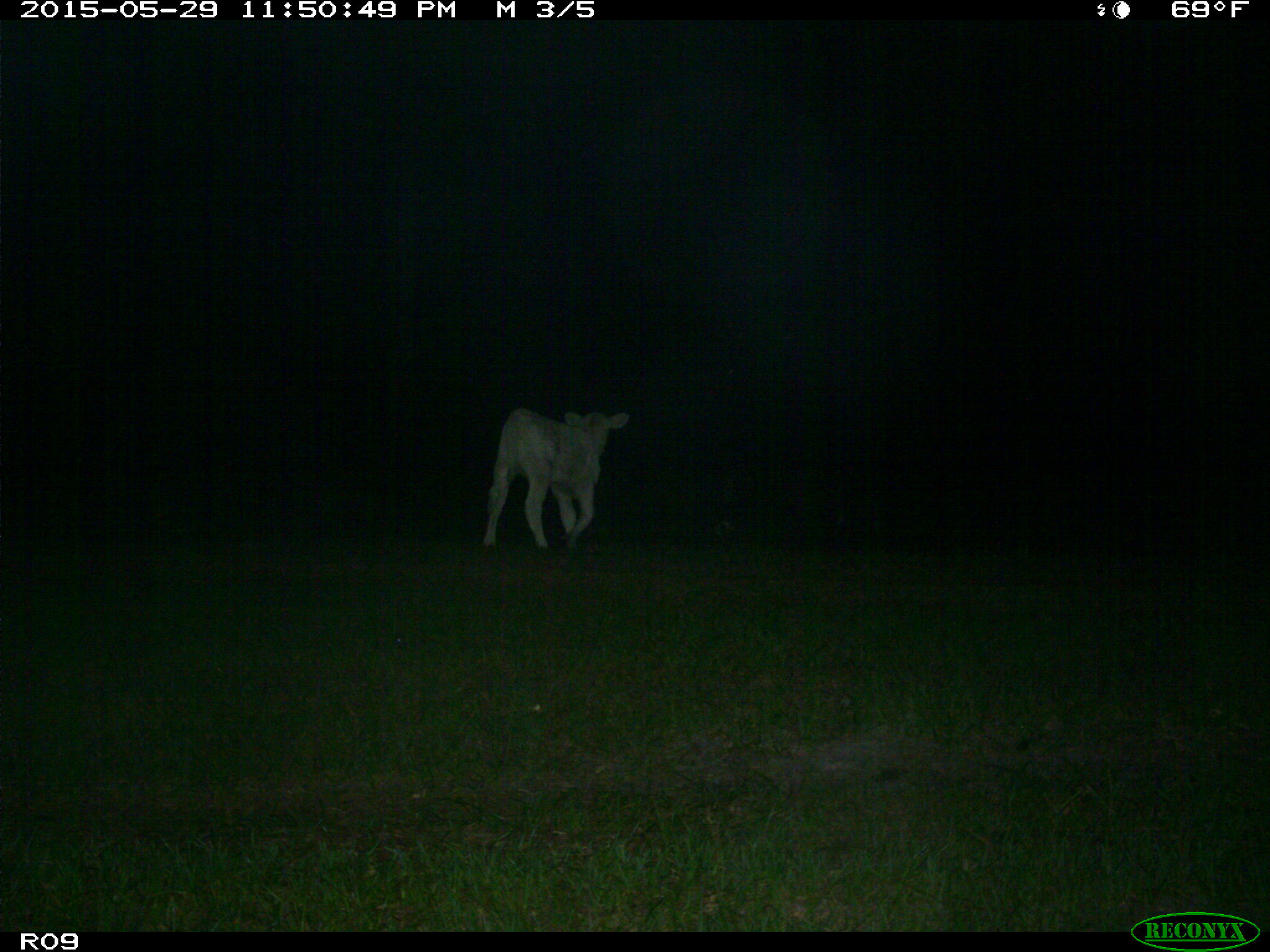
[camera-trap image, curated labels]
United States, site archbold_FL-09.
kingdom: Animalia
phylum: Chordata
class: Mammalia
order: Artiodactyla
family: Bovidae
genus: Bos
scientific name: Bos taurus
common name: domestic cow